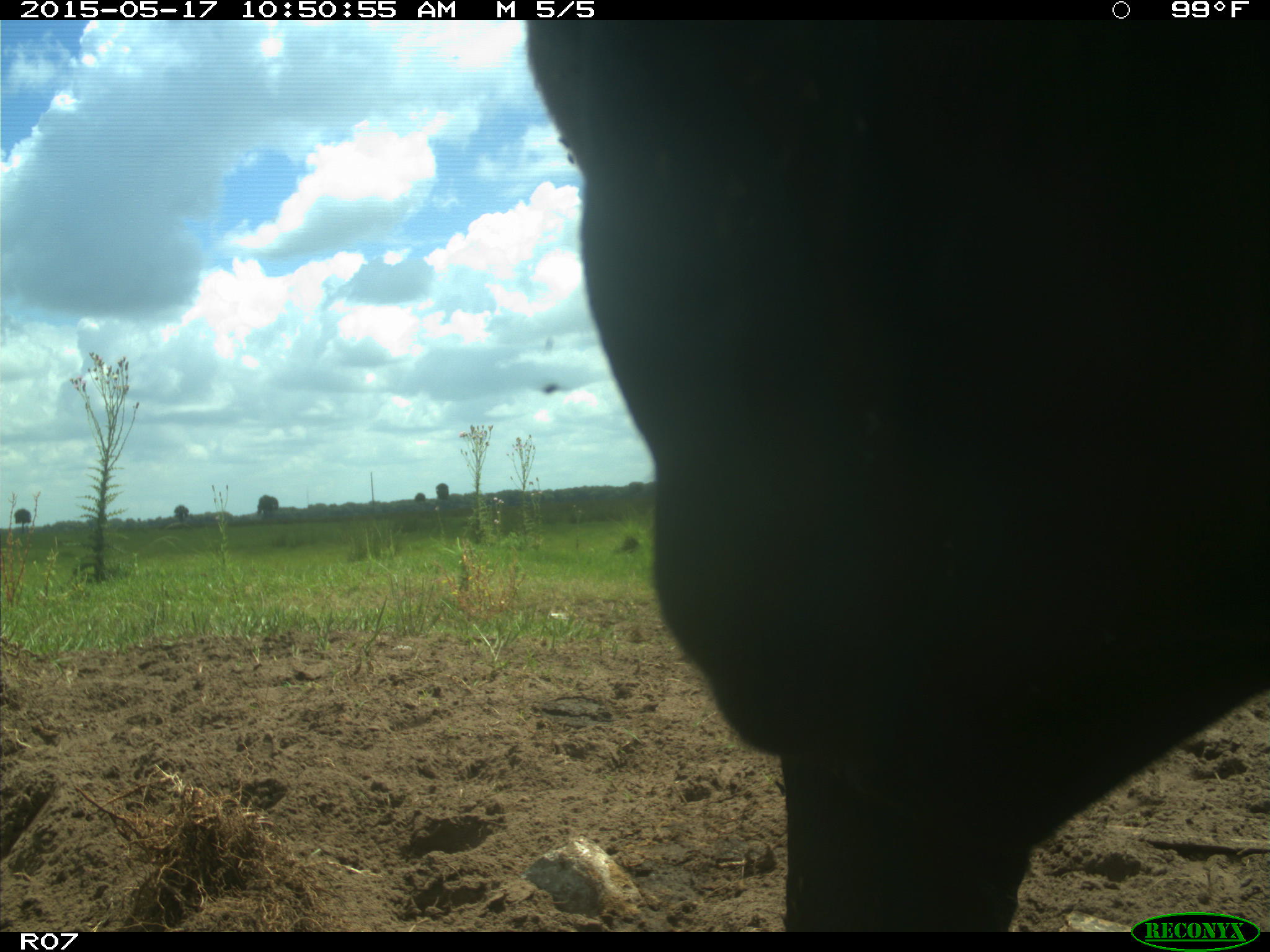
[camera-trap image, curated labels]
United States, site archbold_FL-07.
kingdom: Animalia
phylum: Chordata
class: Mammalia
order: Artiodactyla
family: Bovidae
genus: Bos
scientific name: Bos taurus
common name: domestic cow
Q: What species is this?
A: Bos taurus (domestic cow).